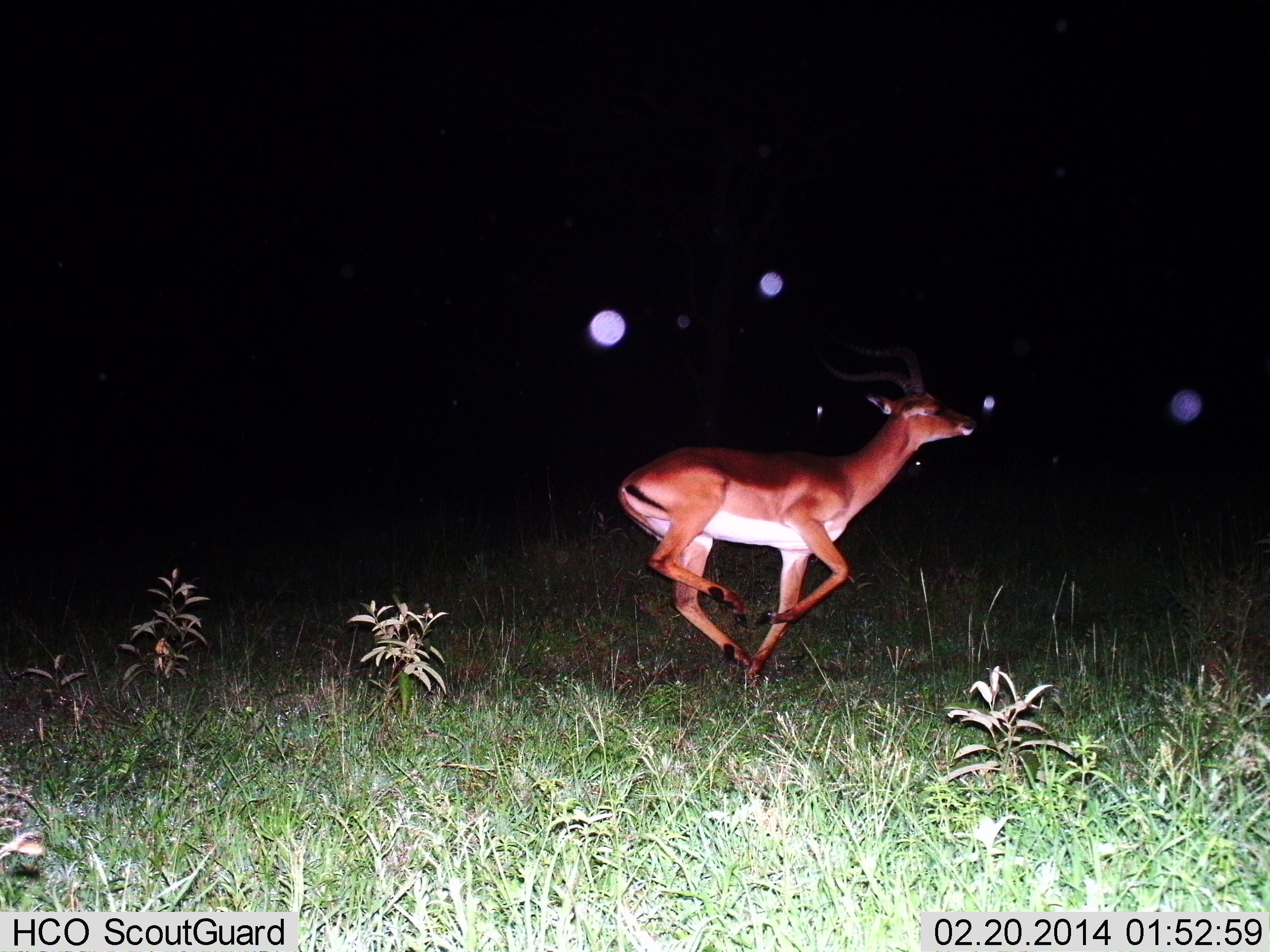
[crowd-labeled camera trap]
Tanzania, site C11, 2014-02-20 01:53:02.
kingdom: Animalia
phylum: Chordata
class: Mammalia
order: Artiodactyla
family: Bovidae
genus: Aepyceros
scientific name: Aepyceros melampus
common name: impala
Impala (Aepyceros melampus), count 1. Behavior (volunteer vote fractions): standing 0%, resting 0%, moving 100%, interacting 0%. Young present (vote fraction): 0%. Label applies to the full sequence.